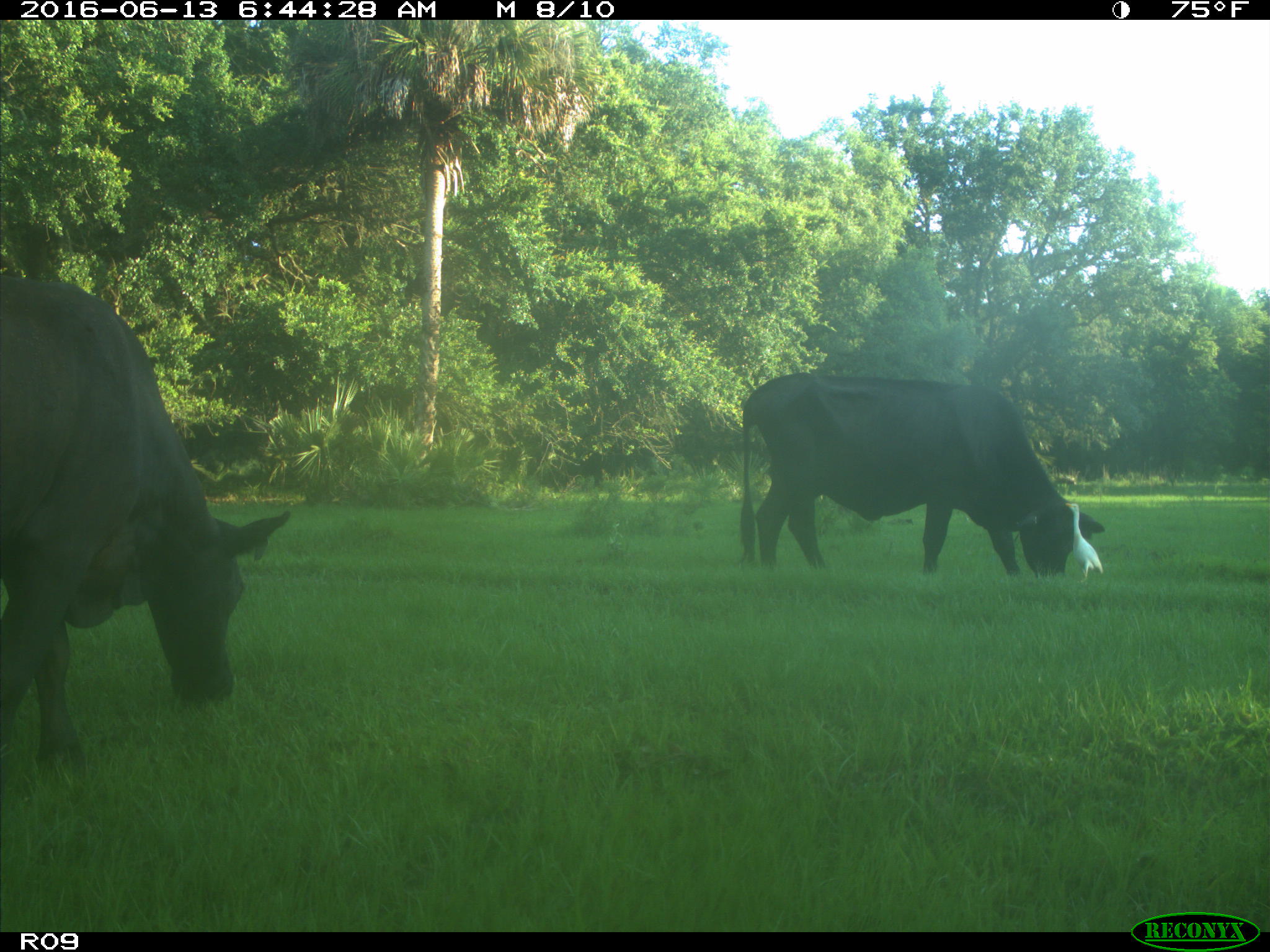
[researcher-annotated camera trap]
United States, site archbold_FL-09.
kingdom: Animalia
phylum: Chordata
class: Mammalia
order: Artiodactyla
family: Bovidae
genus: Bos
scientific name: Bos taurus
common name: domestic cow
Bos taurus (domestic cow).